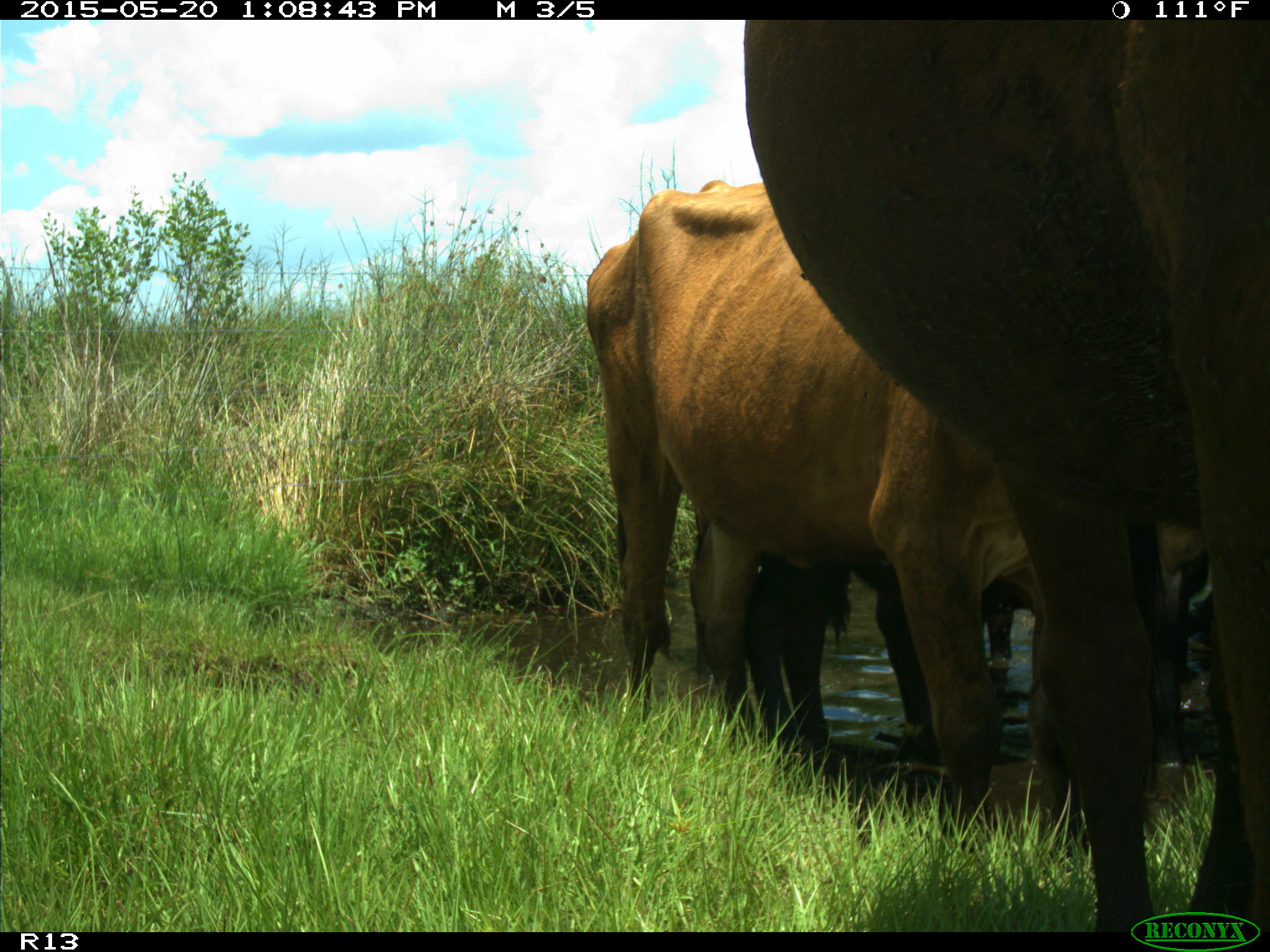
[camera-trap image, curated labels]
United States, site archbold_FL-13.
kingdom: Animalia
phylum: Chordata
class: Mammalia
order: Artiodactyla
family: Bovidae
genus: Bos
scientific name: Bos taurus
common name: domestic cow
Bos taurus (domestic cow).